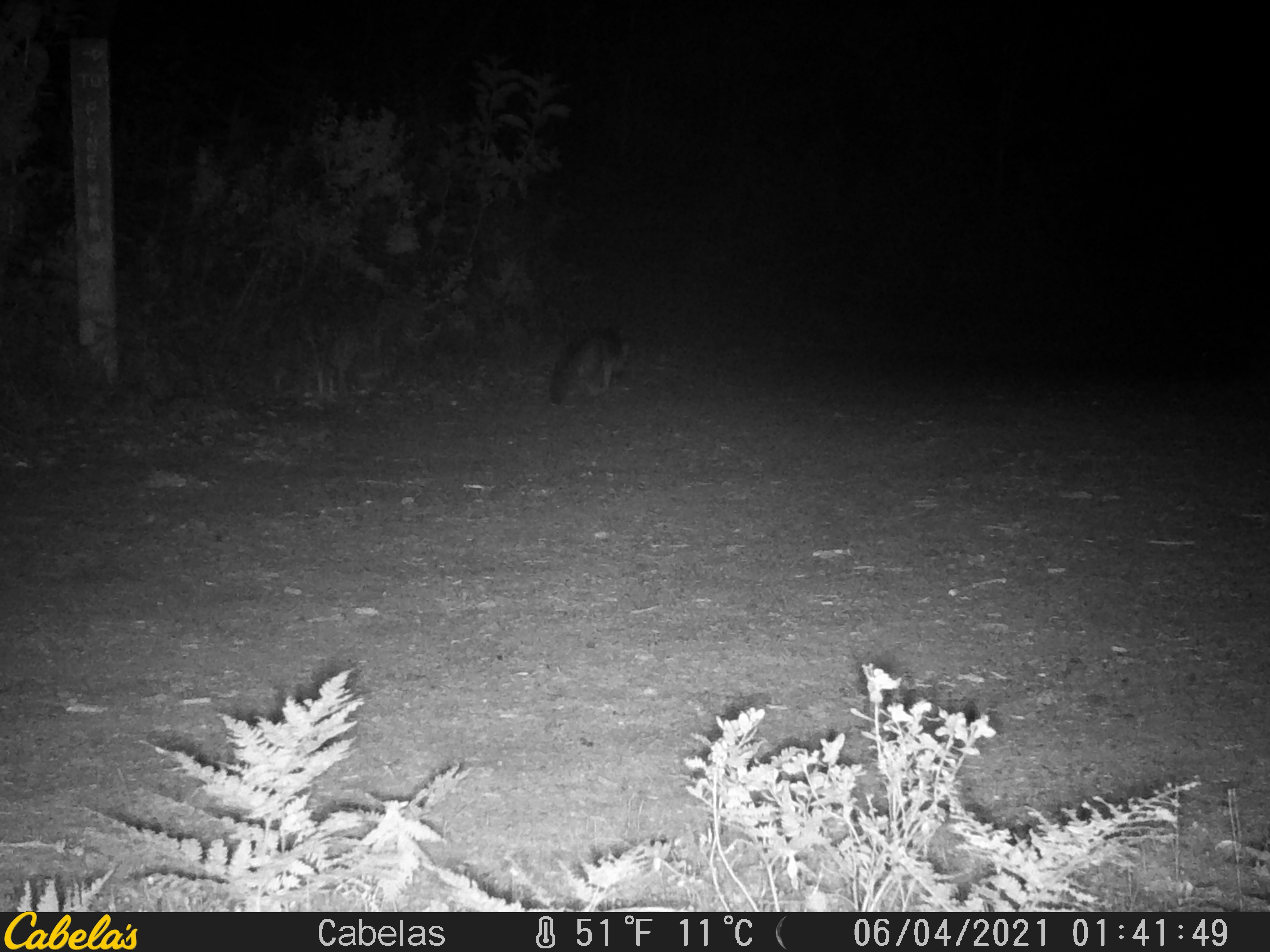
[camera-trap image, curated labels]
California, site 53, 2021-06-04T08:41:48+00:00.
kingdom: Animalia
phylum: Chordata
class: Mammalia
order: Carnivora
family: Canidae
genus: Urocyon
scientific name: Urocyon cinereoargenteus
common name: gray fox